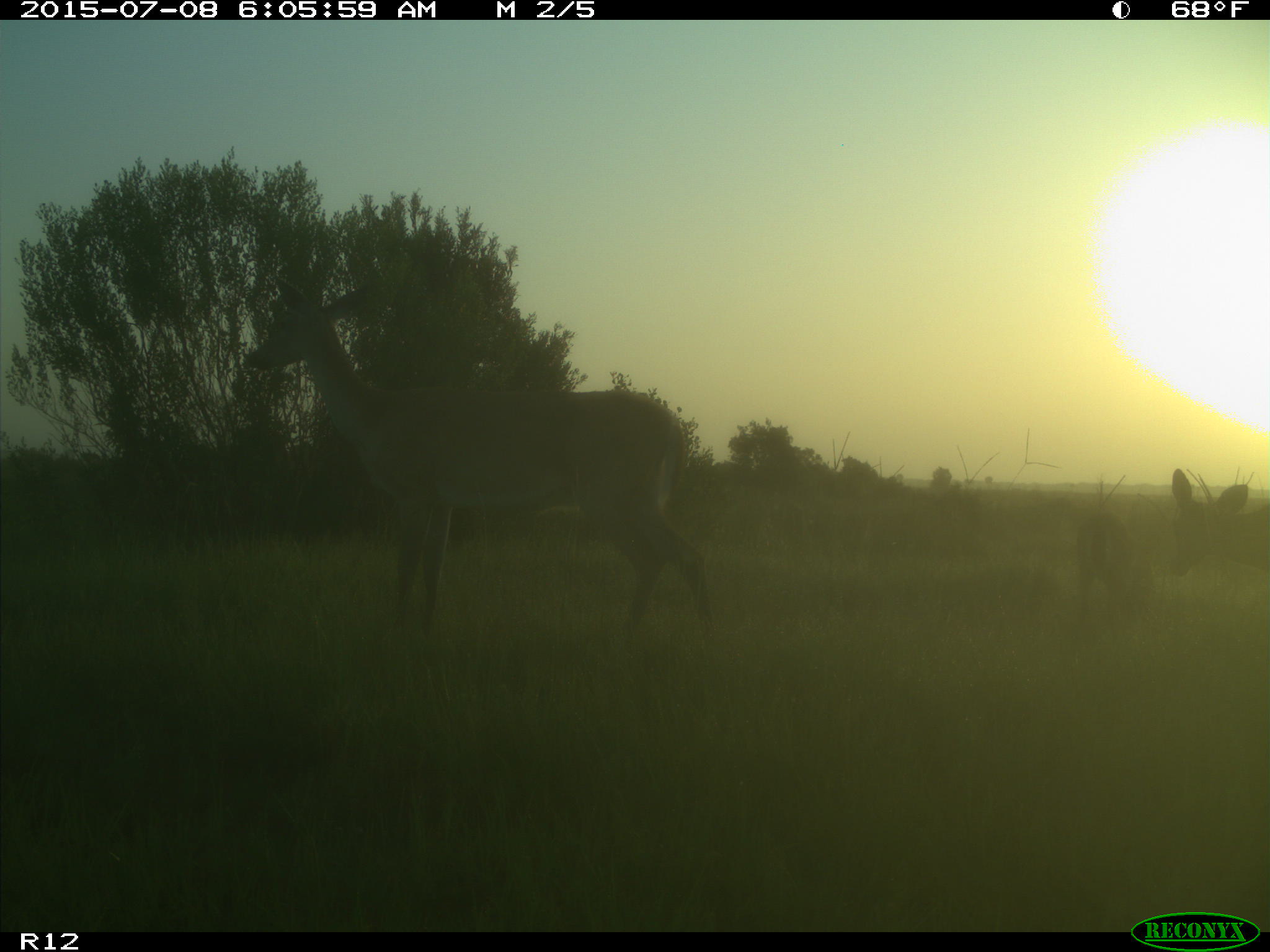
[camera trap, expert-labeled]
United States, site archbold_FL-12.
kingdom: Animalia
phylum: Chordata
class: Mammalia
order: Artiodactyla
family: Cervidae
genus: Odocoileus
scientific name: Odocoileus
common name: deer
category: unidentified deer